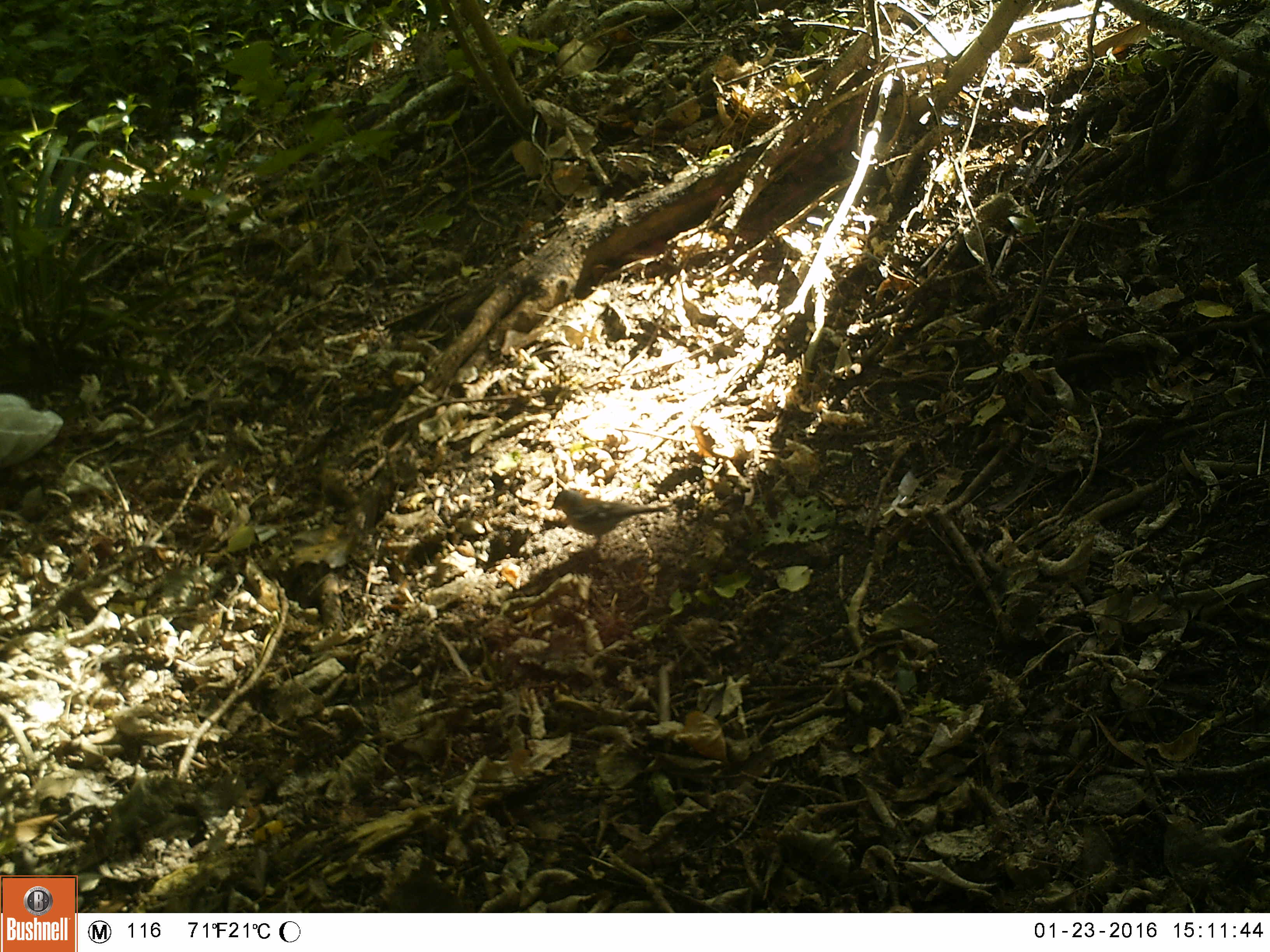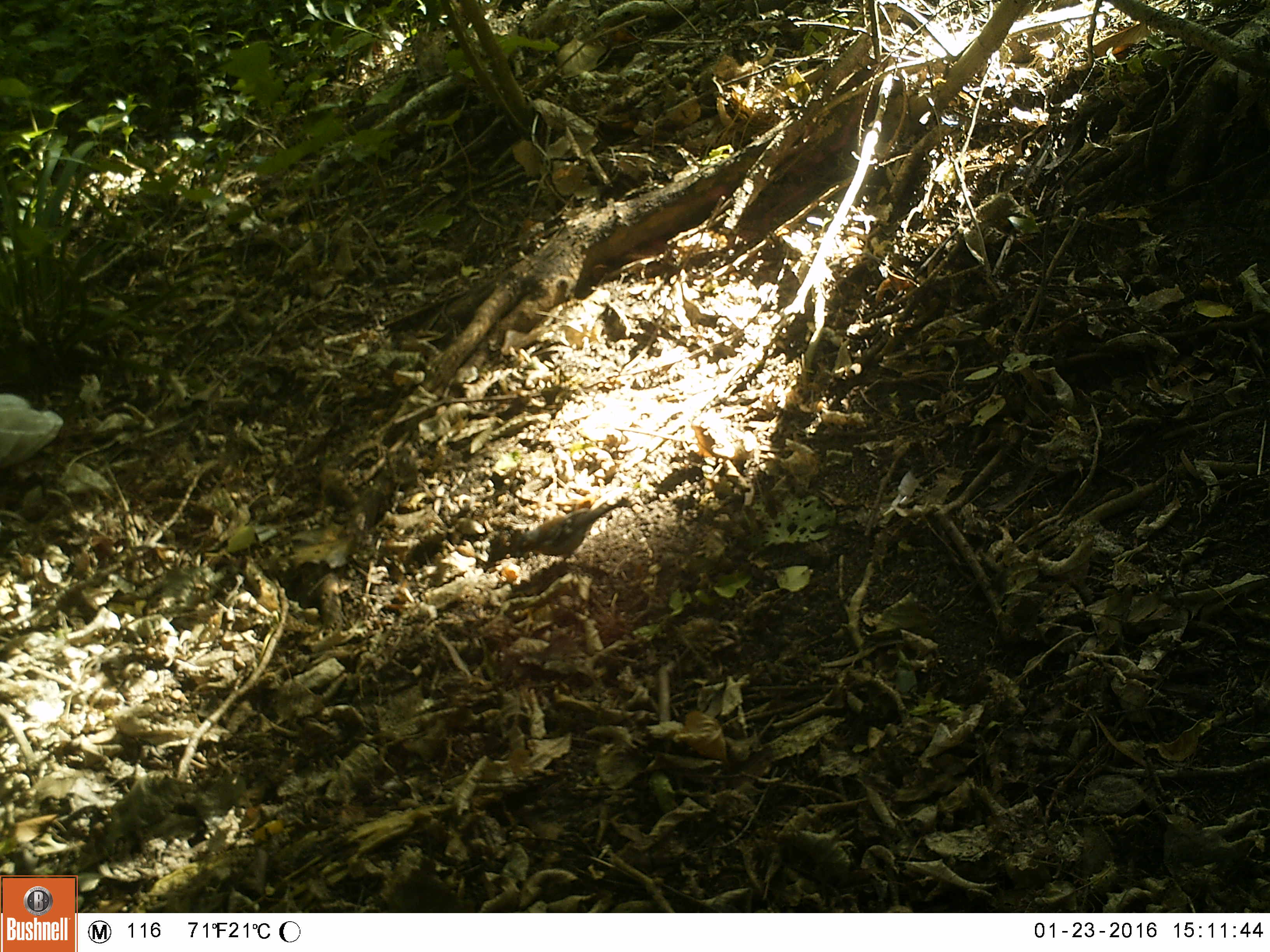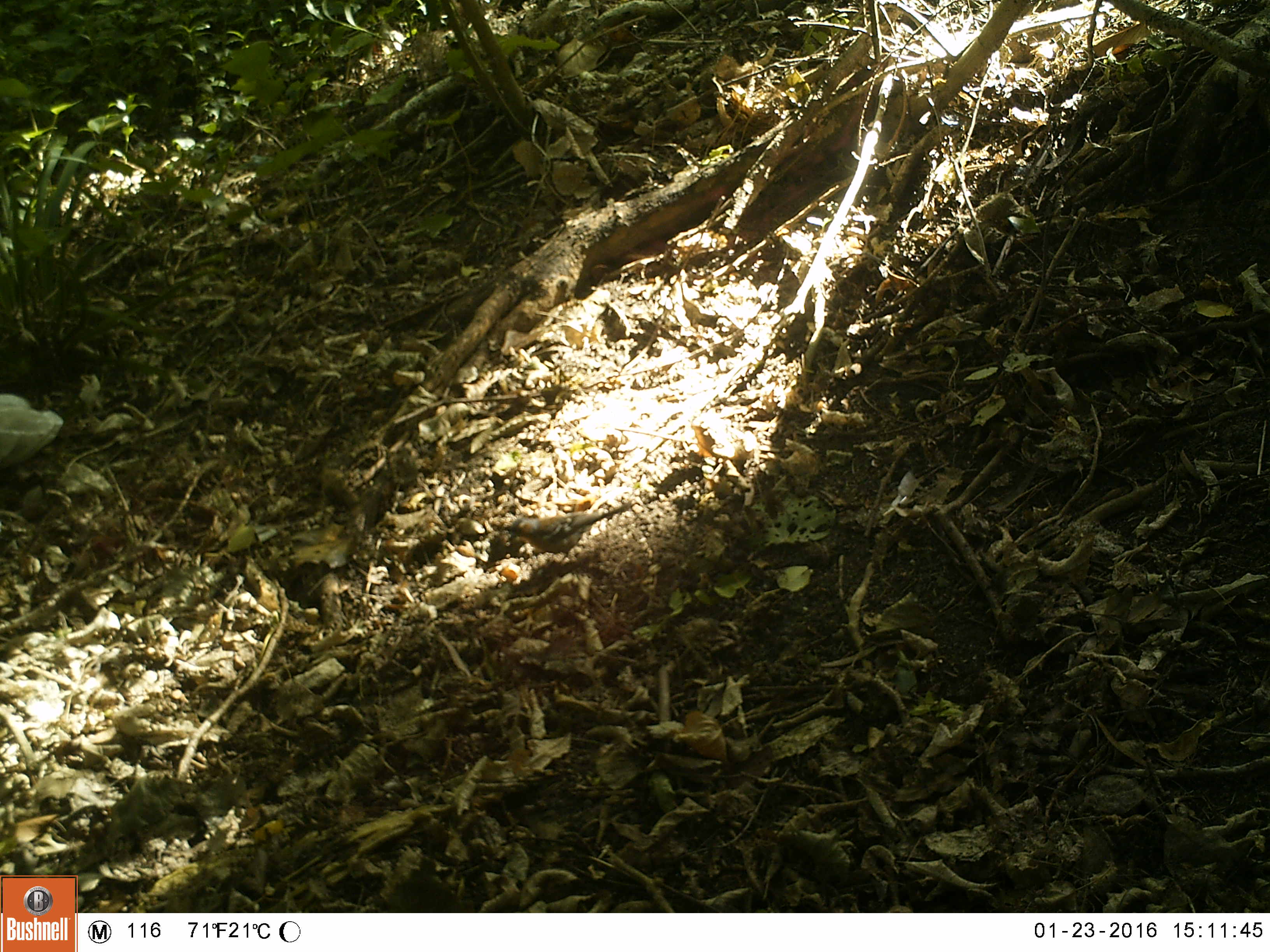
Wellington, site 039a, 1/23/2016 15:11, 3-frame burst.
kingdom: Animalia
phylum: Chordata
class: Aves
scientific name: Aves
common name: bird